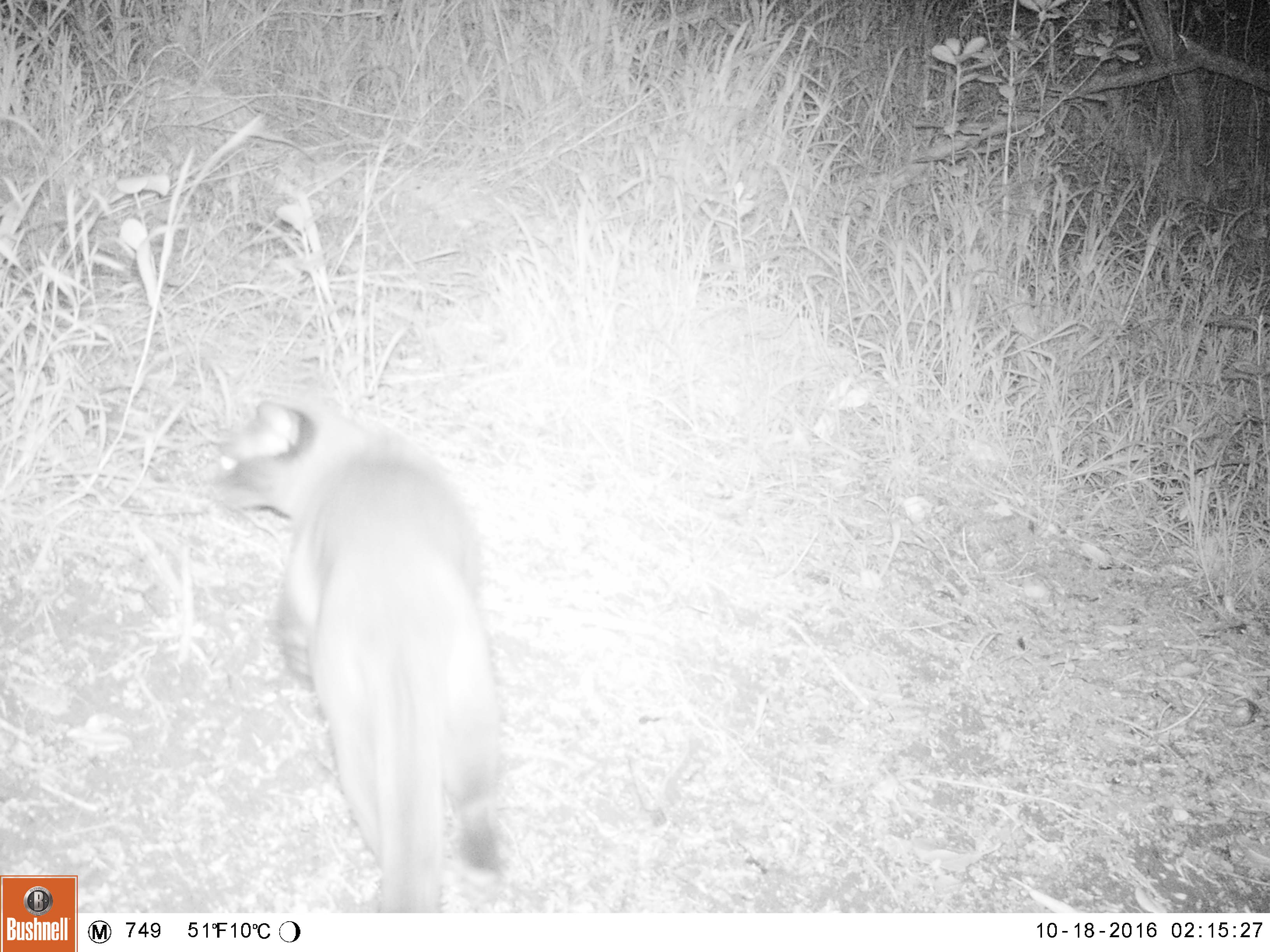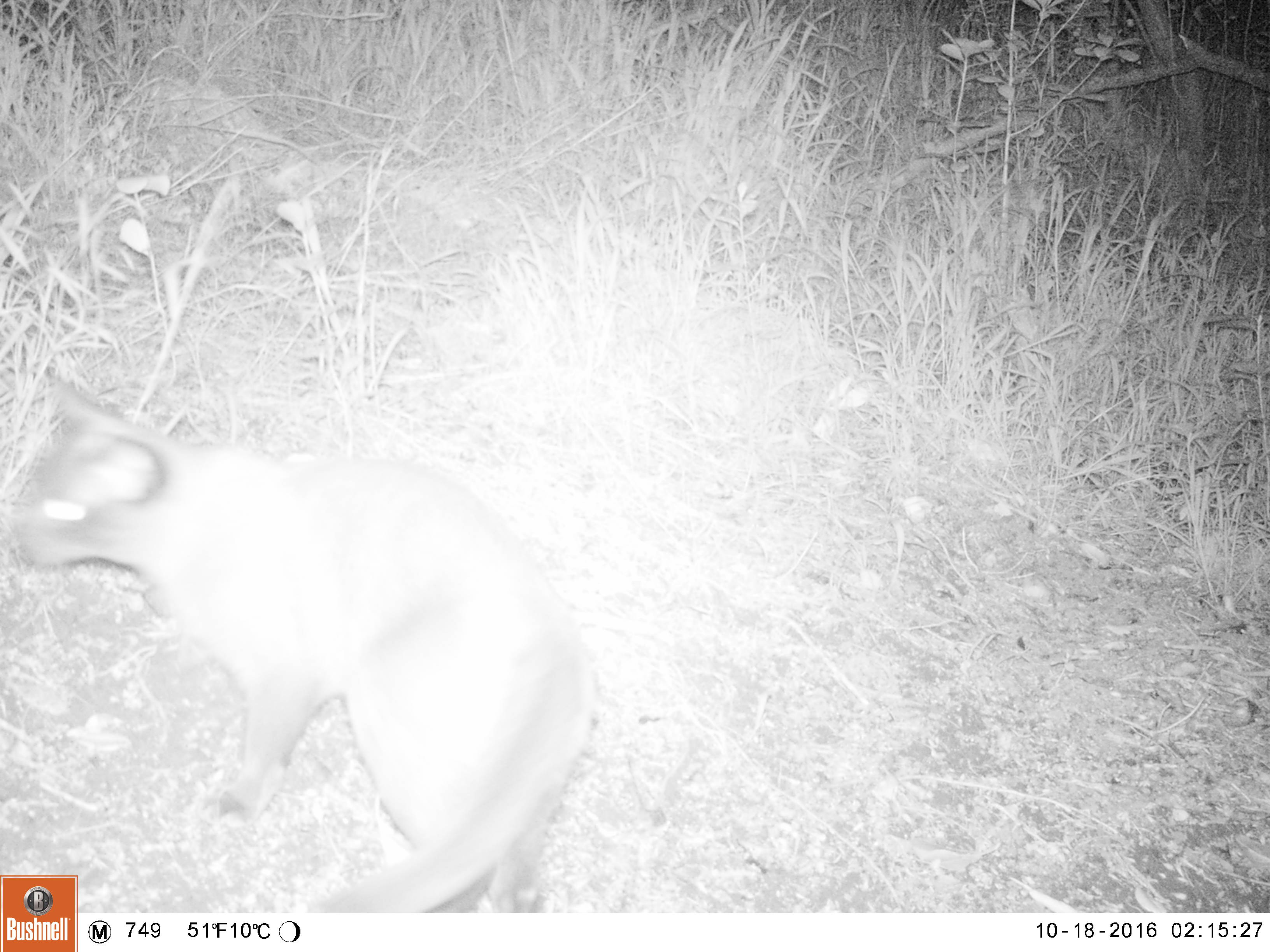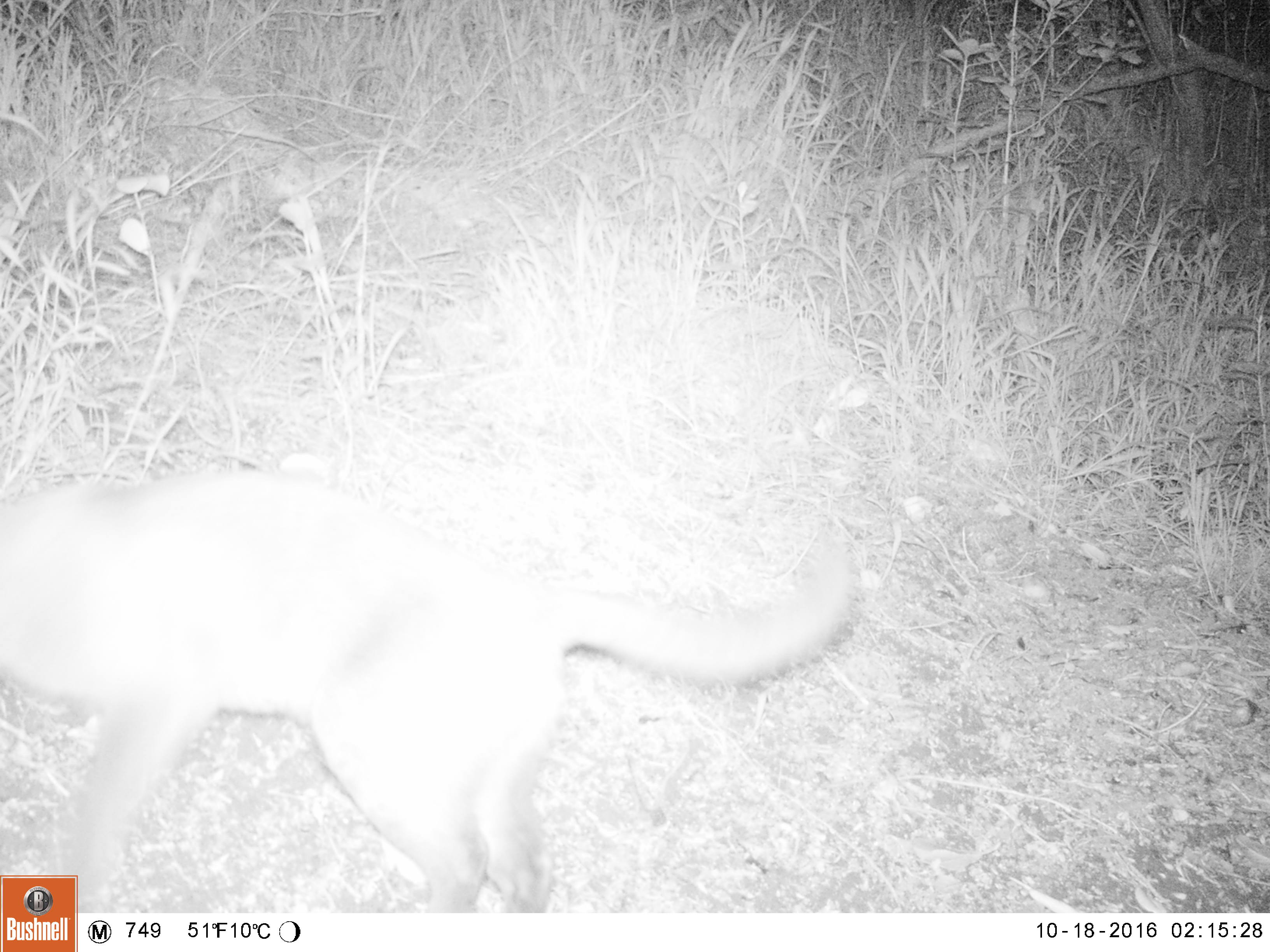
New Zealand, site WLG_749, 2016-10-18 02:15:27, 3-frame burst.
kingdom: Animalia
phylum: Chordata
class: Mammalia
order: Carnivora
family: Felidae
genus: Felis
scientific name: Felis catus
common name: domestic cat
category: cat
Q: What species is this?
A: Cat (domestic cat) (Felis catus).